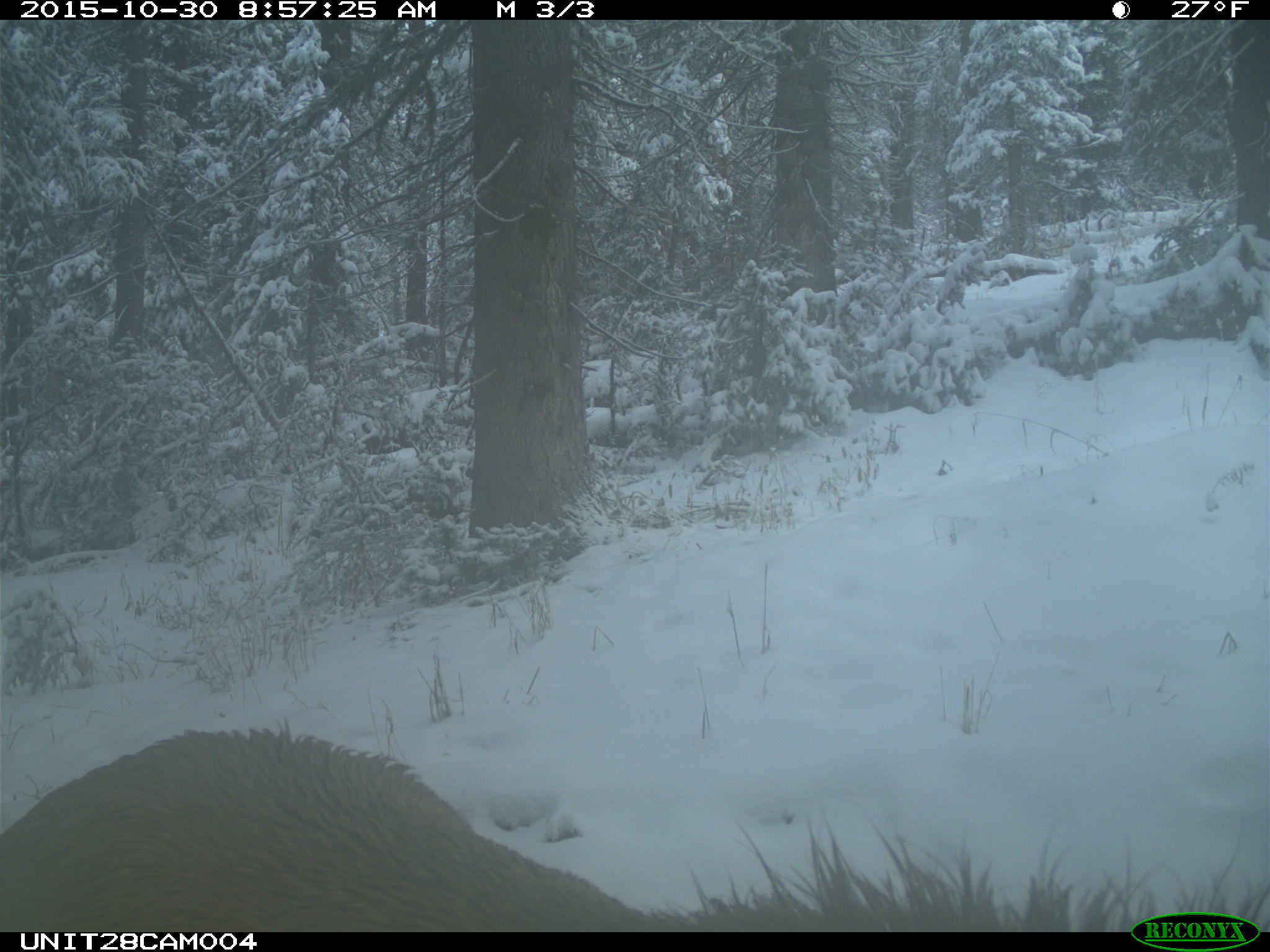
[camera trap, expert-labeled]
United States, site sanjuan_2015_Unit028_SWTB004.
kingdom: Animalia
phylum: Chordata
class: Mammalia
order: Artiodactyla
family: Cervidae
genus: Cervus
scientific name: Cervus elaphus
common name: red deer